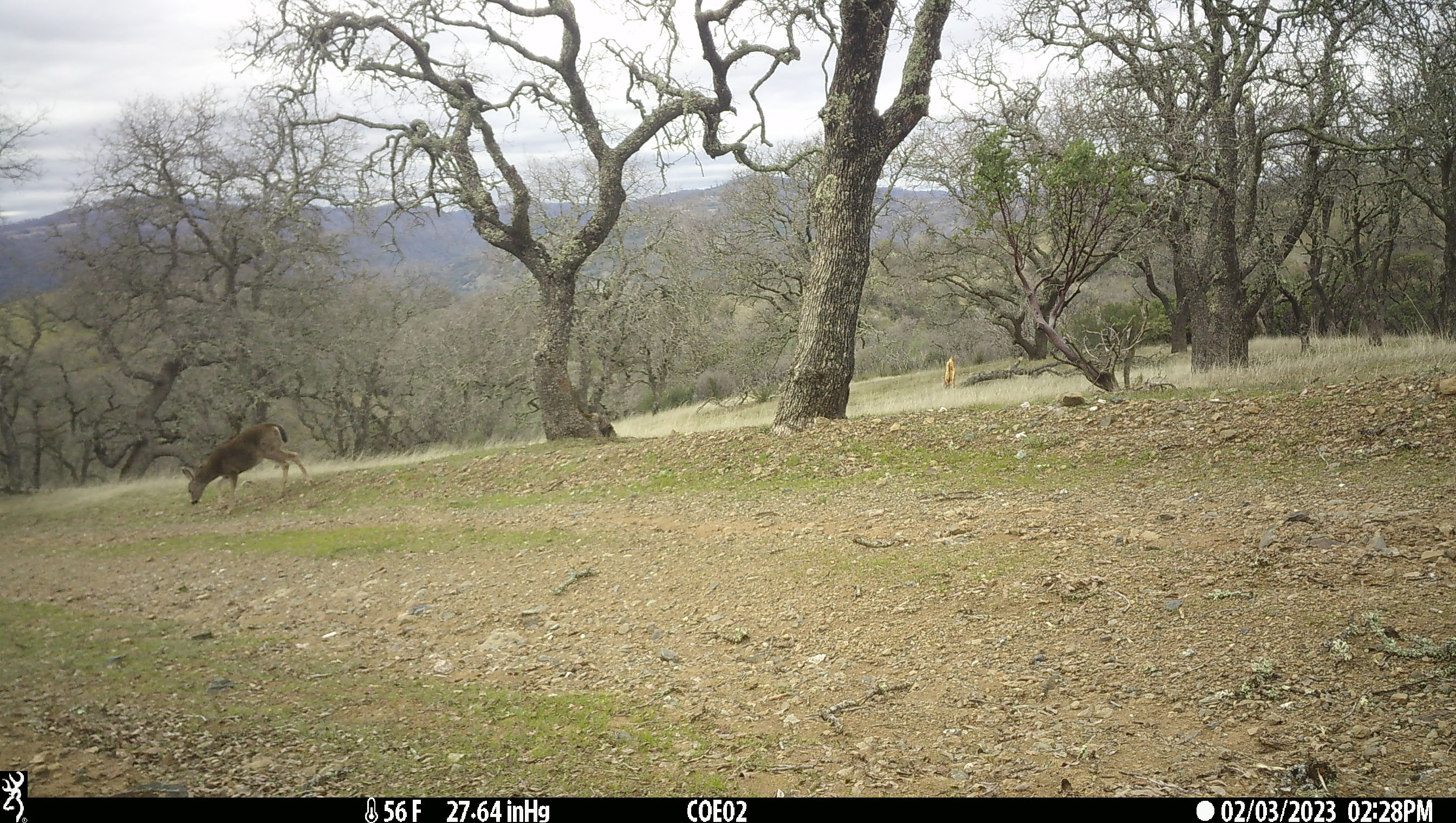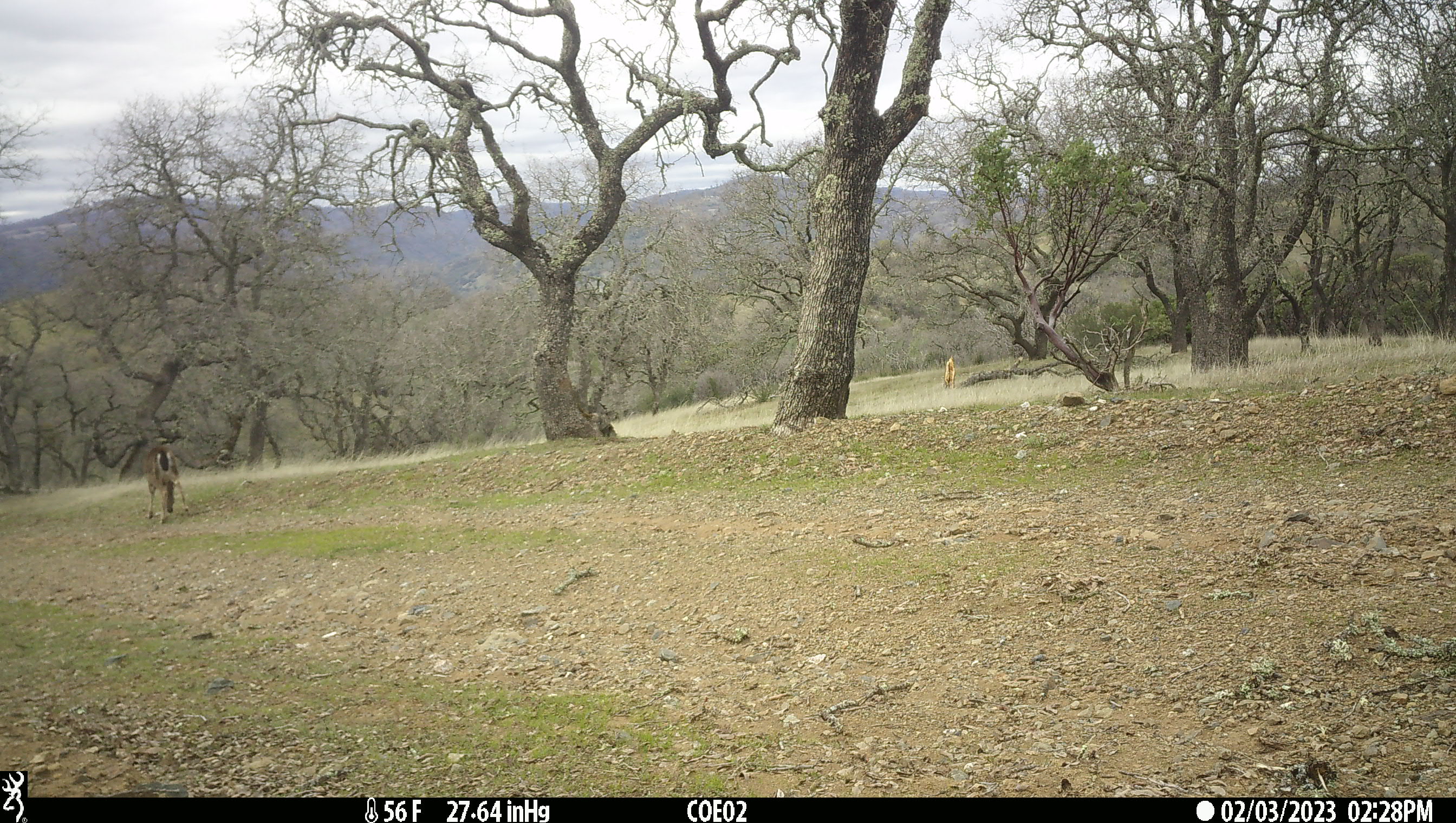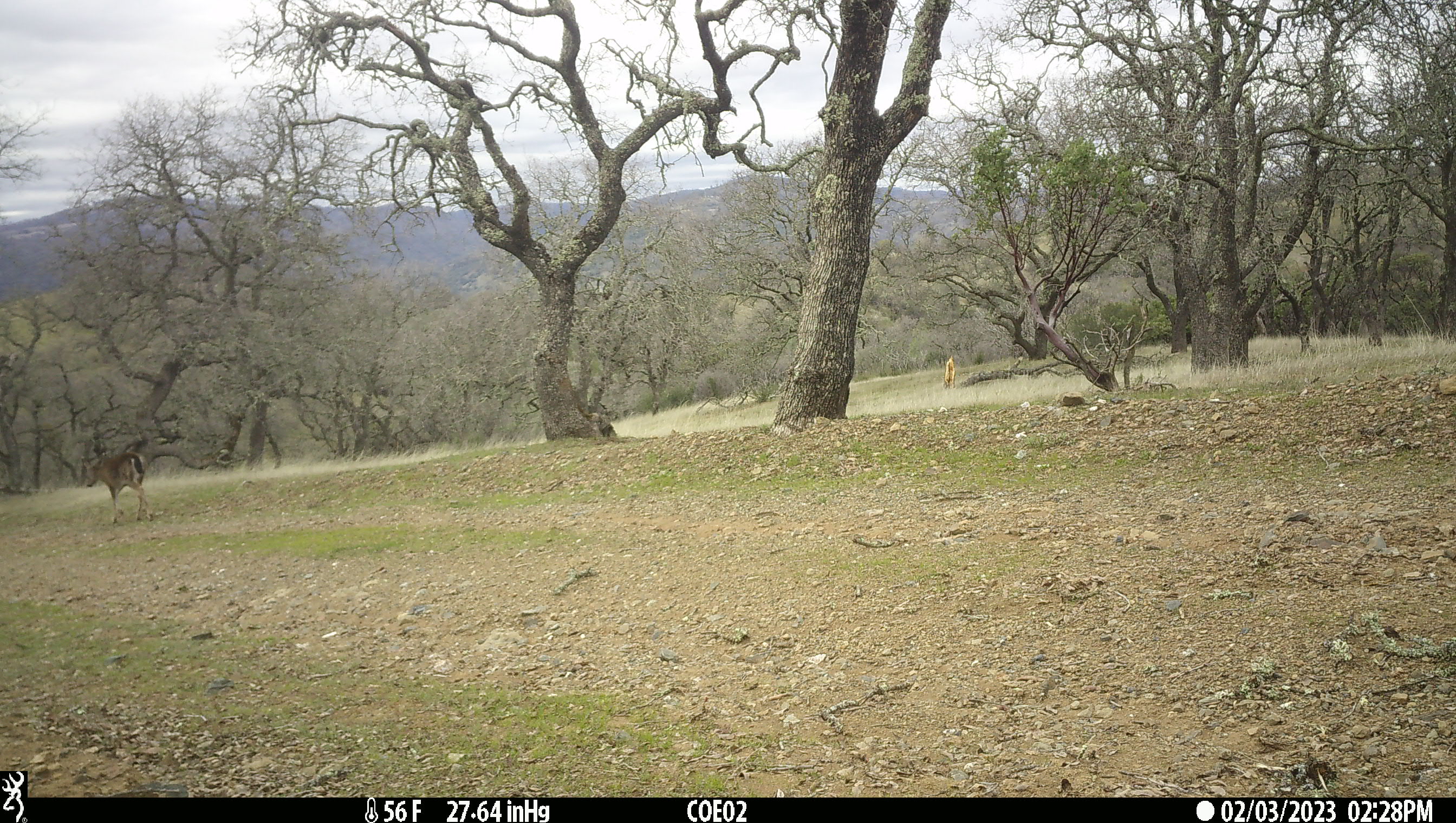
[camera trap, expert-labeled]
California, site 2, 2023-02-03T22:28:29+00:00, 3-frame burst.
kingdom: Animalia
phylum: Chordata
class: Mammalia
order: Artiodactyla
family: Cervidae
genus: Odocoileus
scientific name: Odocoileus hemionus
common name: mule deer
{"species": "mule deer (Odocoileus hemionus)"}